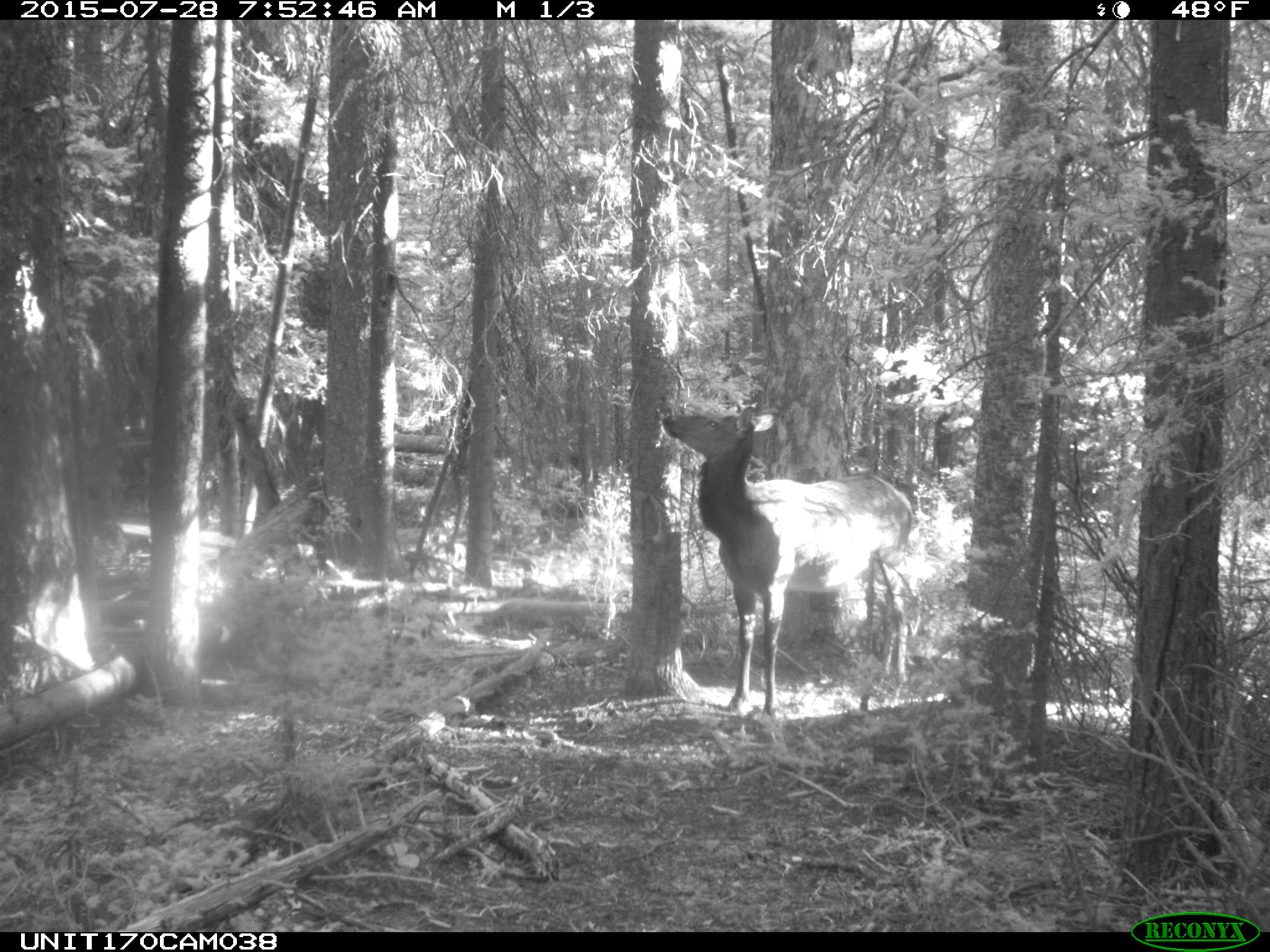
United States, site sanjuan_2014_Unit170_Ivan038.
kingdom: Animalia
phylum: Chordata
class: Mammalia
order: Artiodactyla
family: Cervidae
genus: Cervus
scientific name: Cervus elaphus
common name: red deer